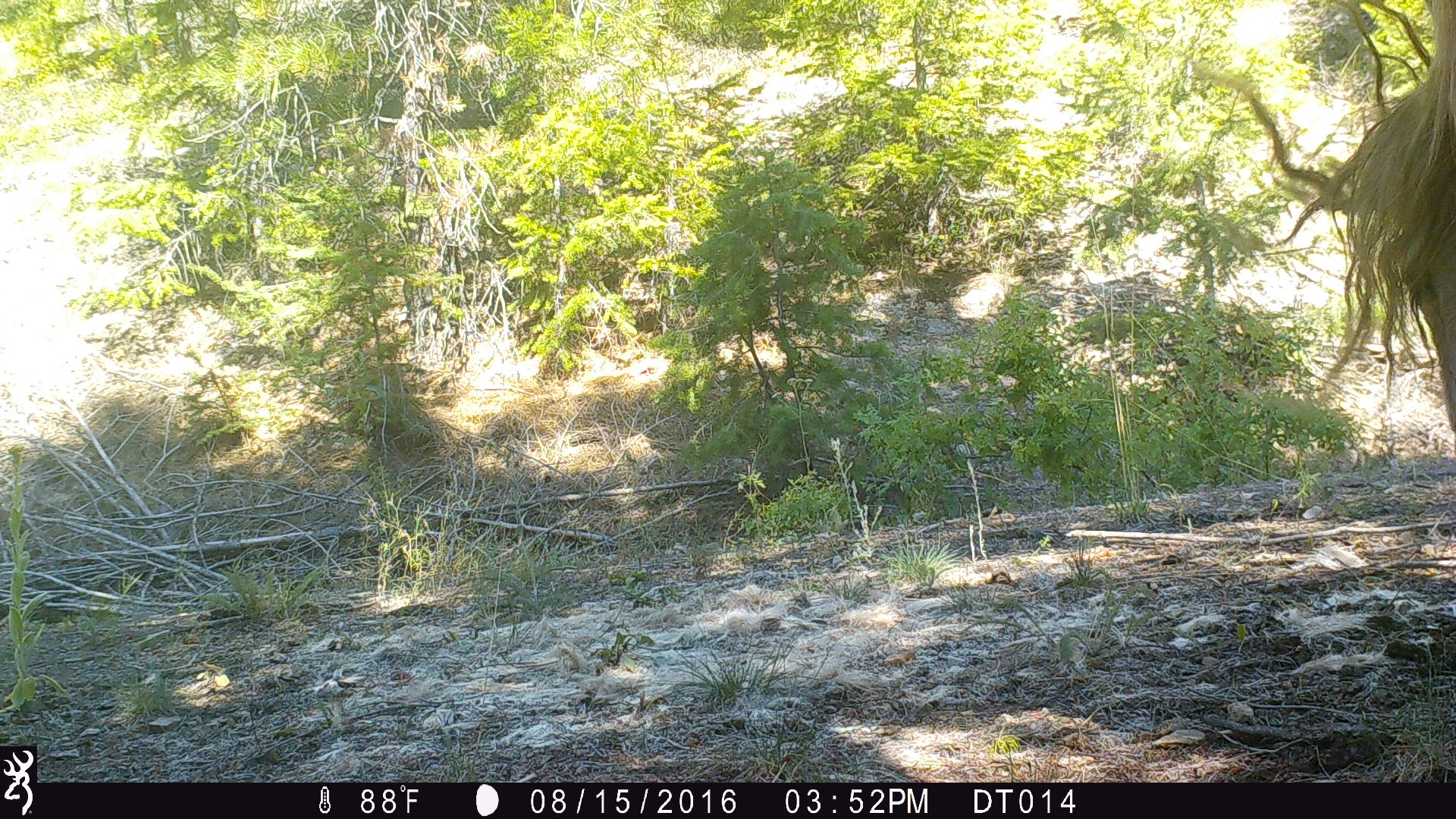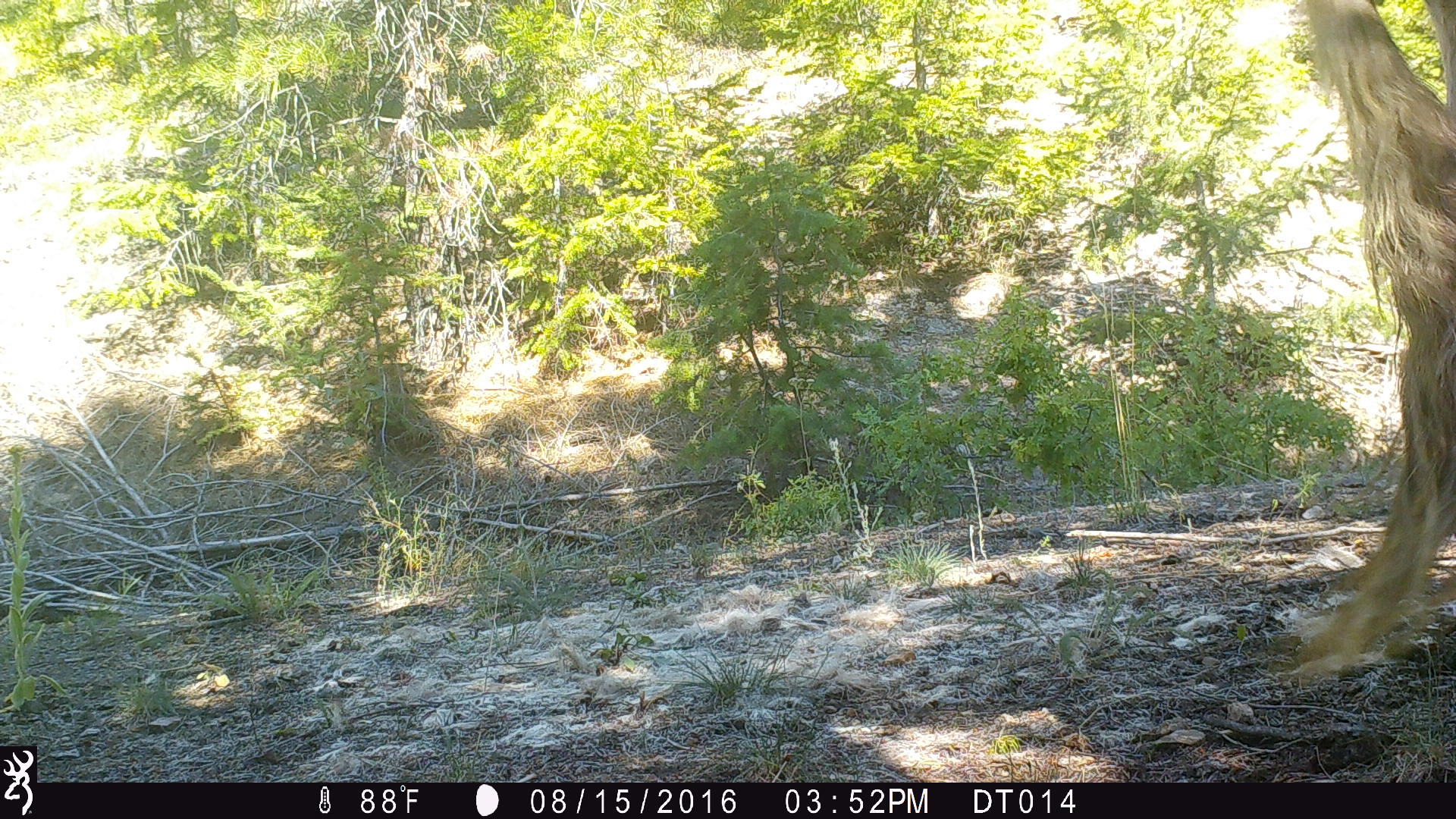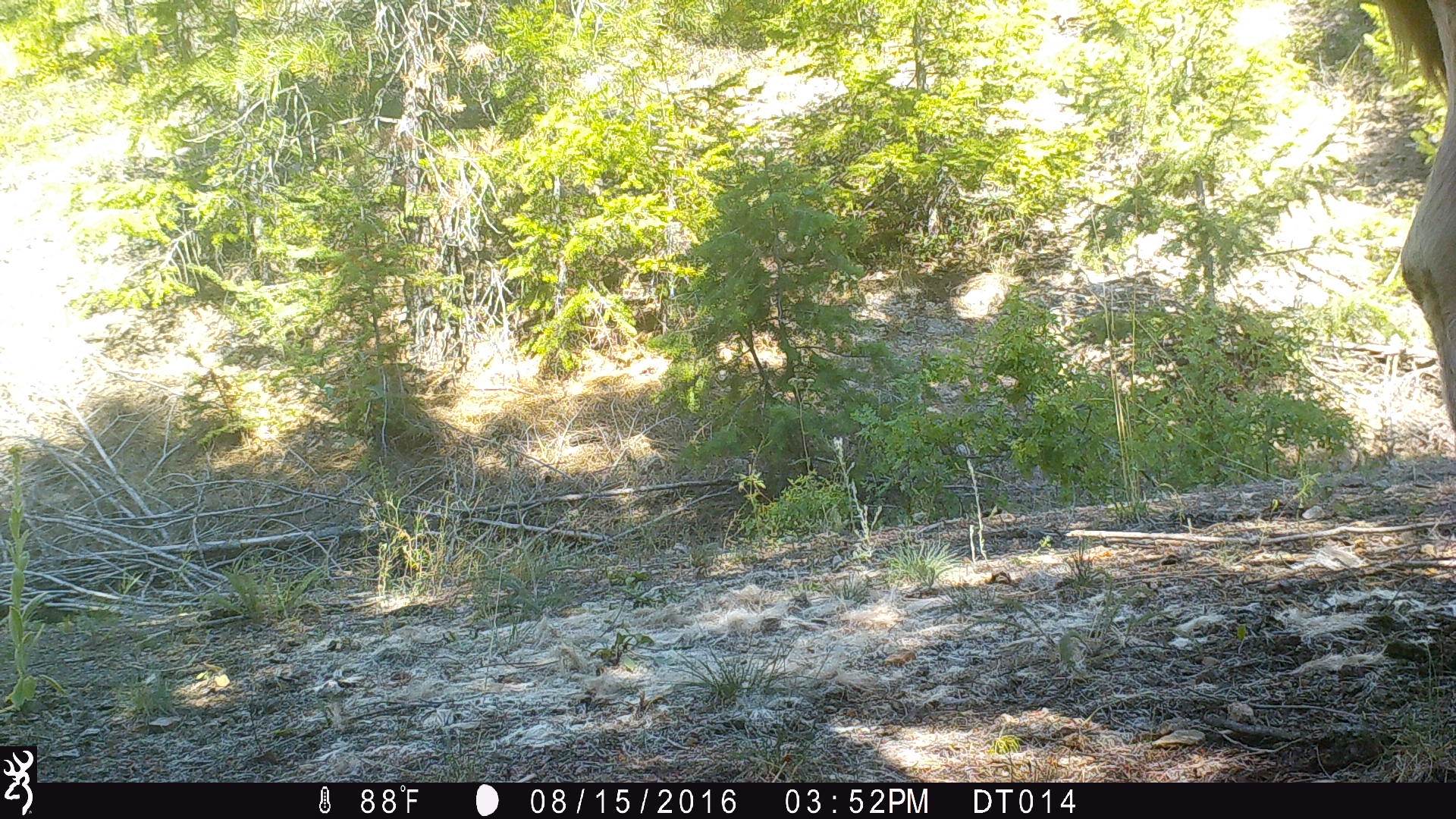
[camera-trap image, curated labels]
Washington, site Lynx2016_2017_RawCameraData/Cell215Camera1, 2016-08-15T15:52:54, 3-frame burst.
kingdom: Animalia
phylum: Chordata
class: Mammalia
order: Artiodactyla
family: Bovidae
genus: Bos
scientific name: Bos taurus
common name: domestic cattle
Domestic cattle (Bos taurus). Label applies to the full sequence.